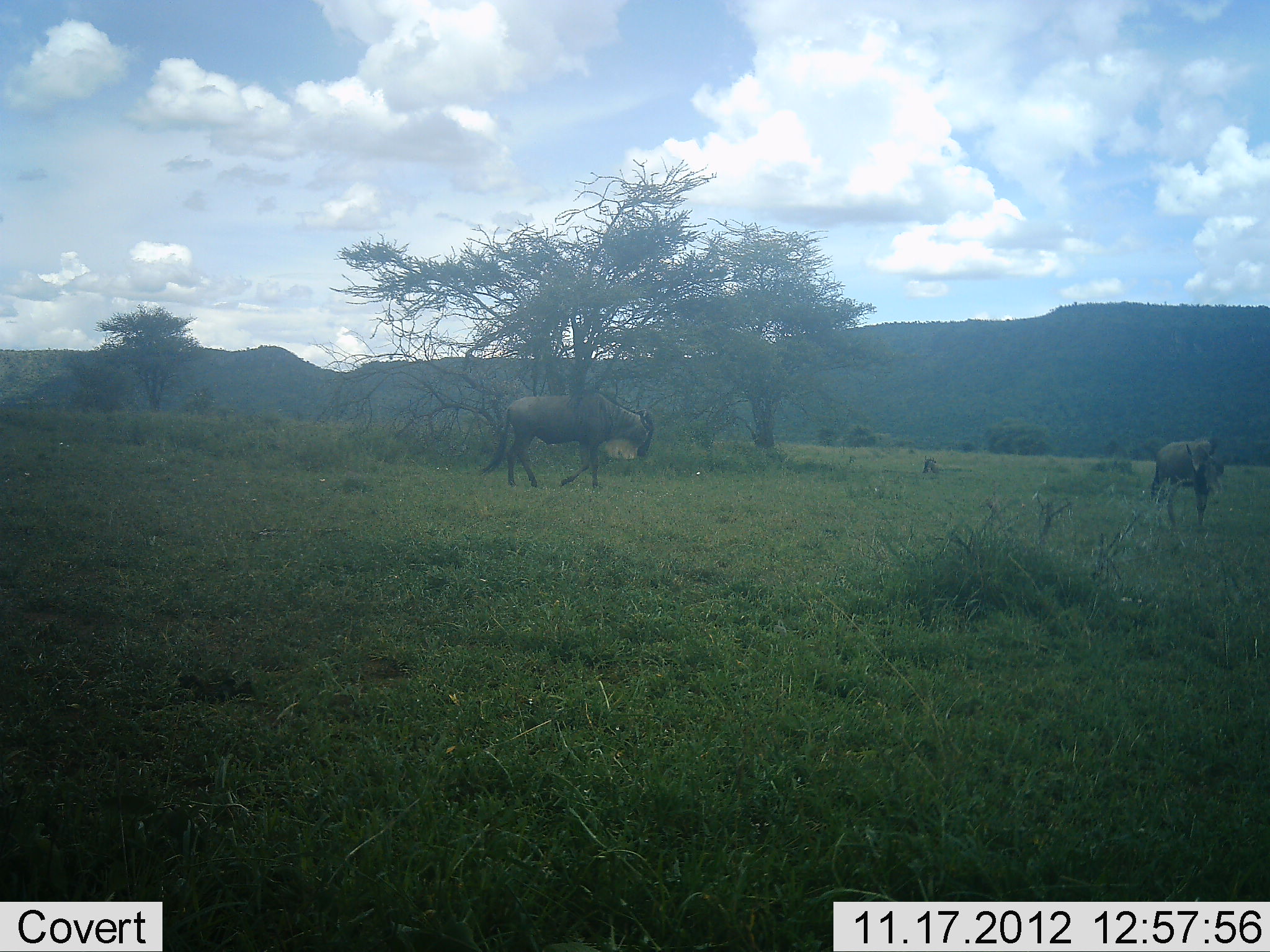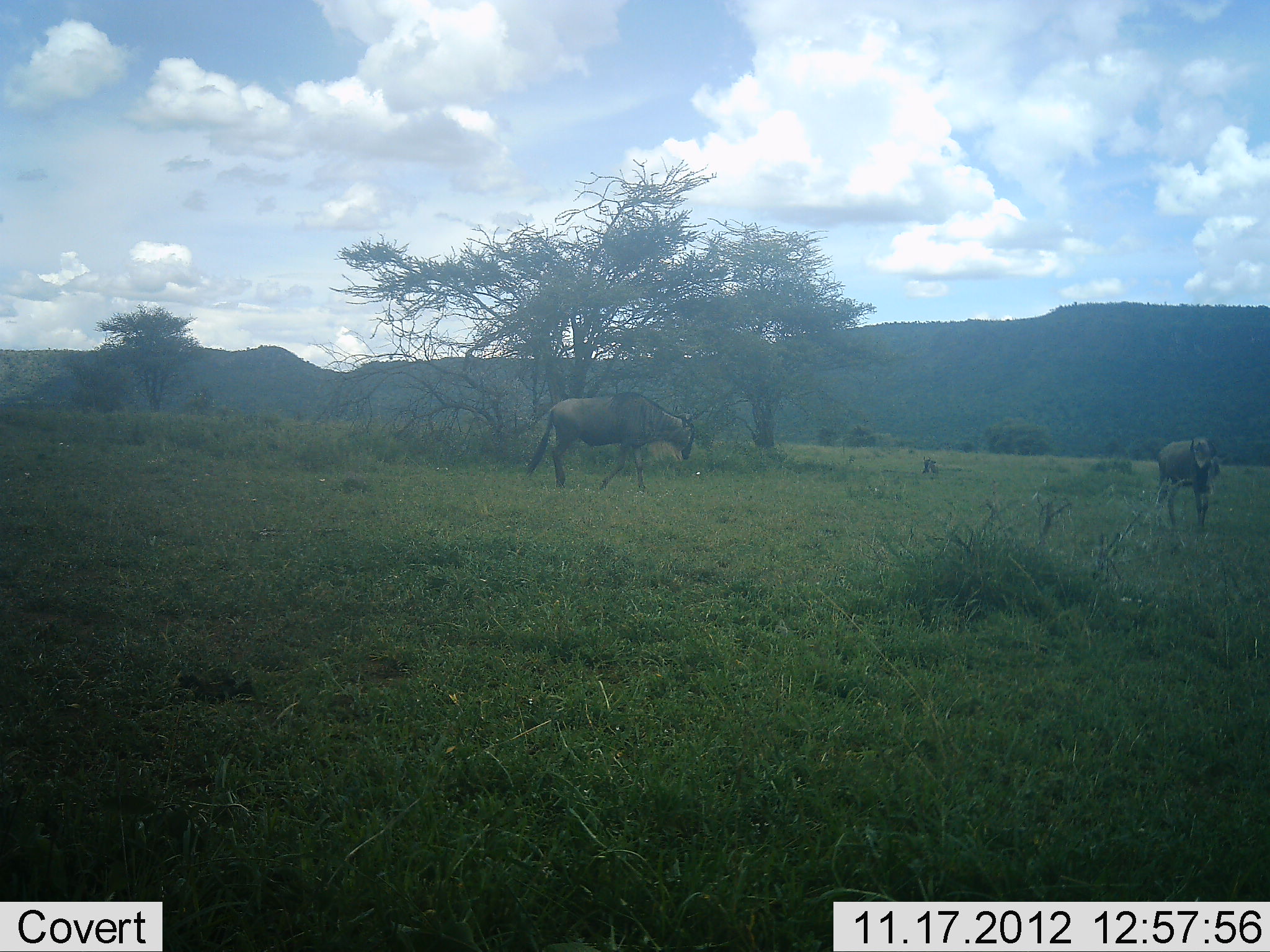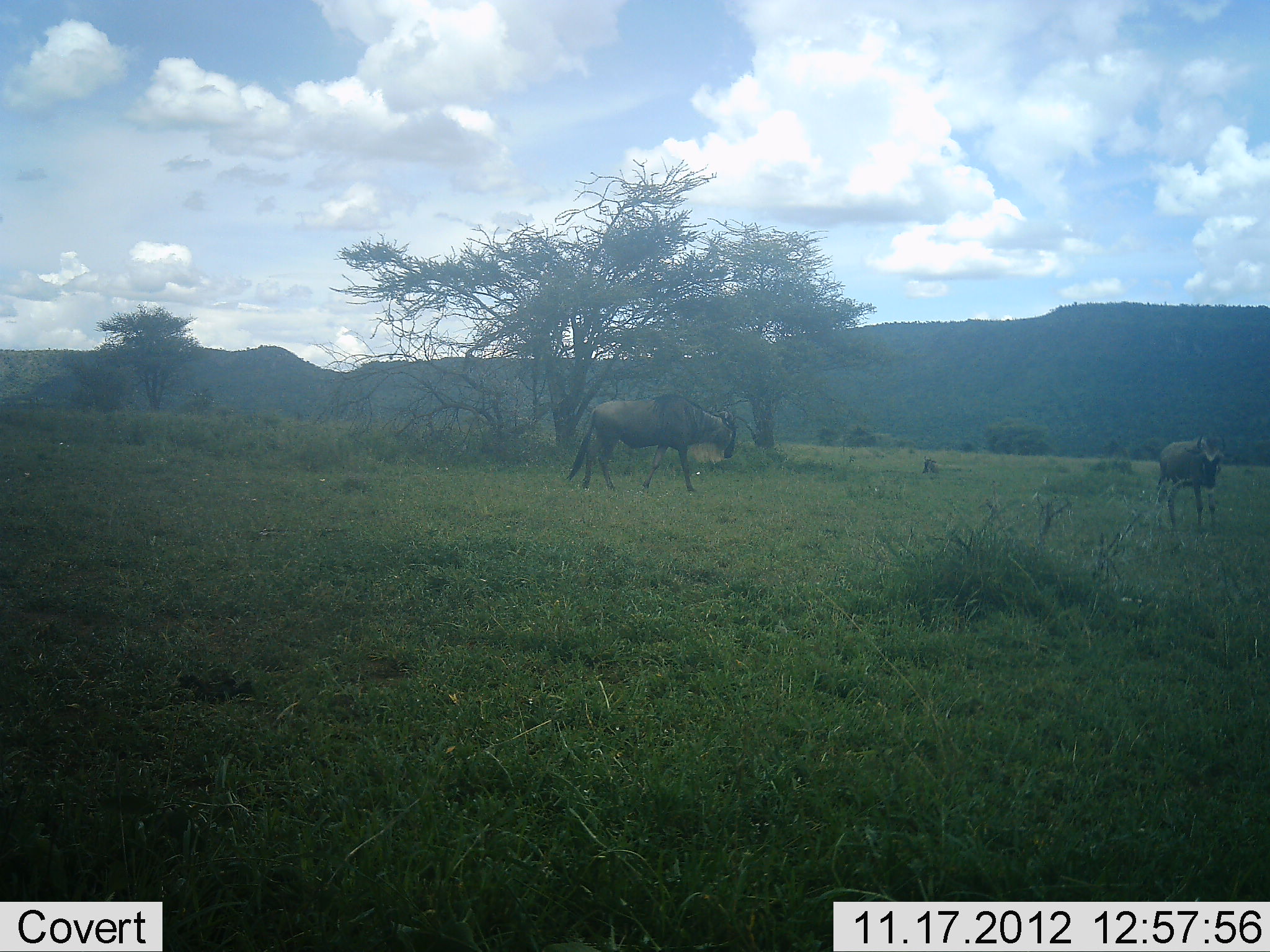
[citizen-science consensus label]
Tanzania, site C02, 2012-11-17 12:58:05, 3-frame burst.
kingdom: Animalia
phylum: Chordata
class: Mammalia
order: Artiodactyla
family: Bovidae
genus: Connochaetes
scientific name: Connochaetes taurinus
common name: blue wildebeest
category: wildebeest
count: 2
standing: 60%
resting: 20%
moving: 100%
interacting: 0%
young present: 0%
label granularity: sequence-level